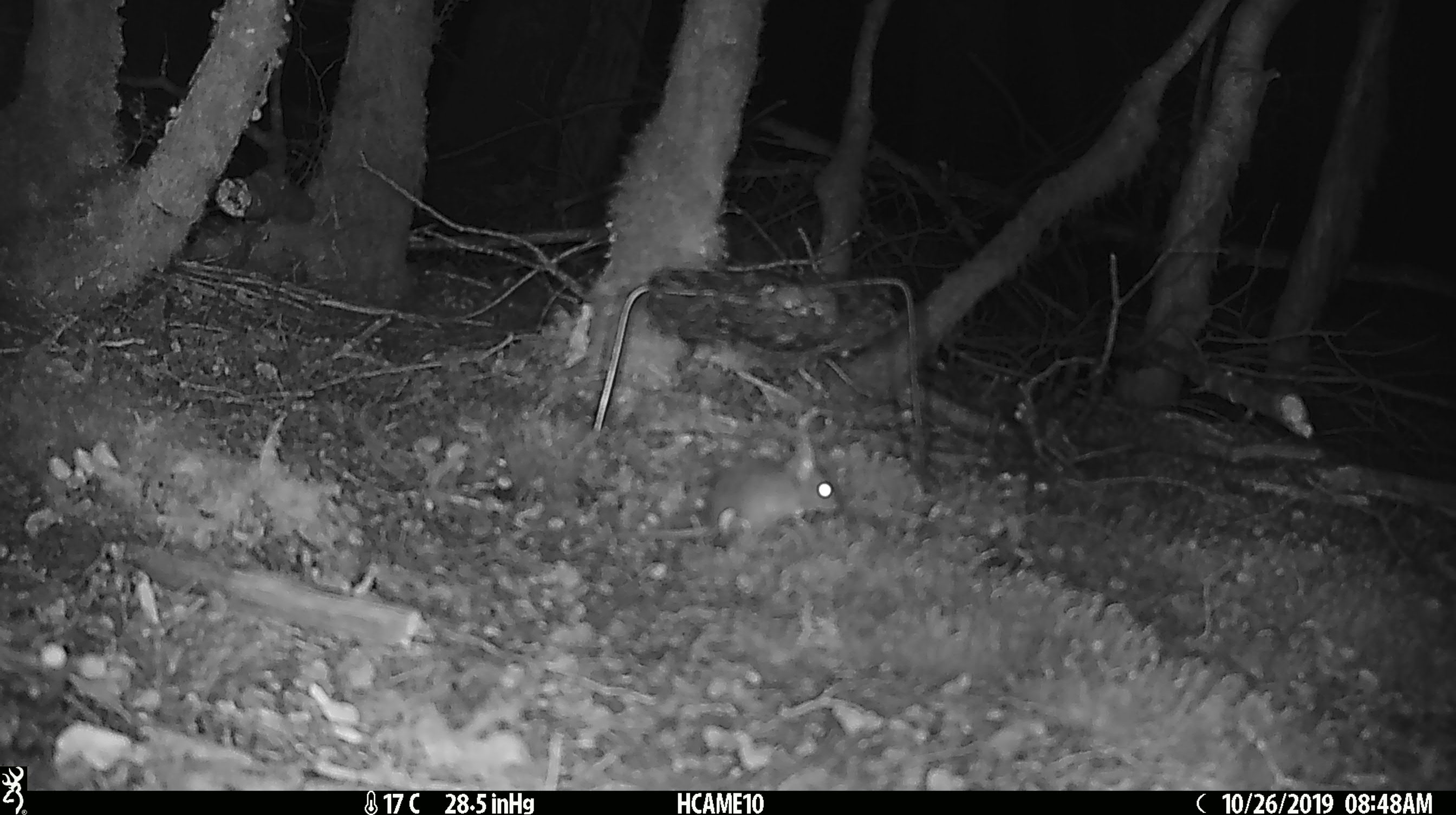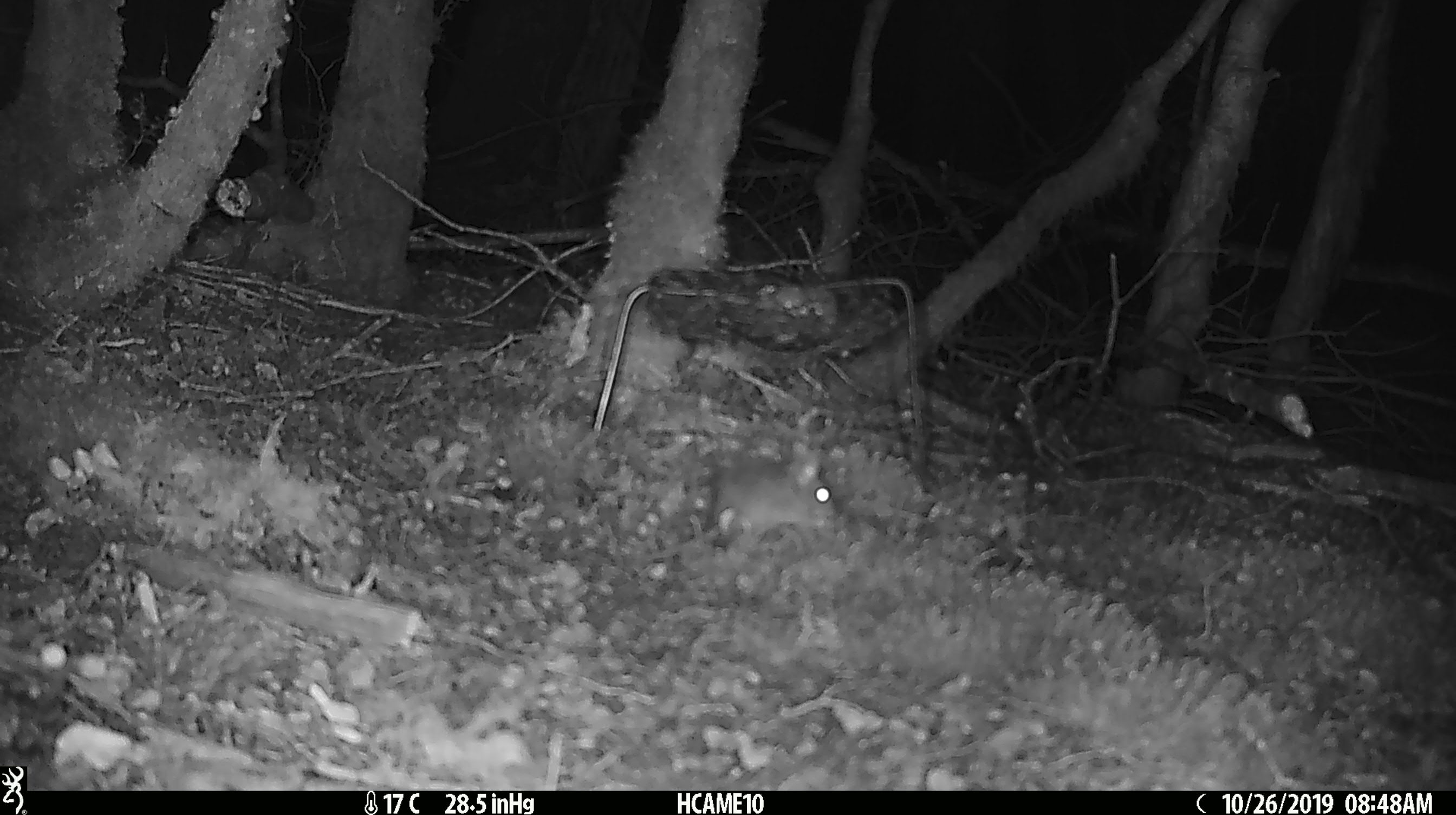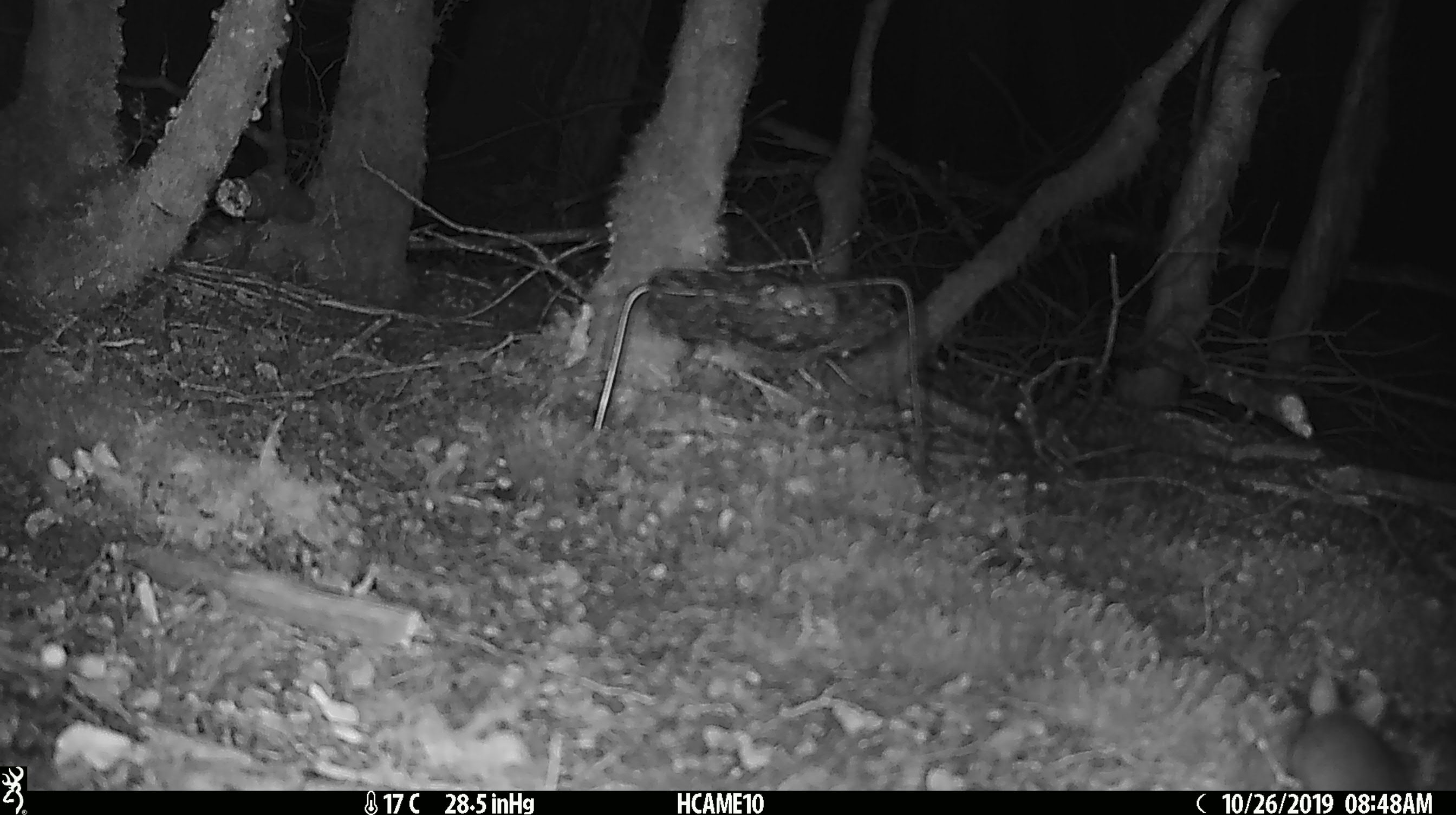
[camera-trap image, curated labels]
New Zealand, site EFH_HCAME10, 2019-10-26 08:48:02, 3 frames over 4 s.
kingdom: Animalia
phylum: Chordata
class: Mammalia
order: Rodentia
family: Muridae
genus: Mus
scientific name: Mus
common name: mouse